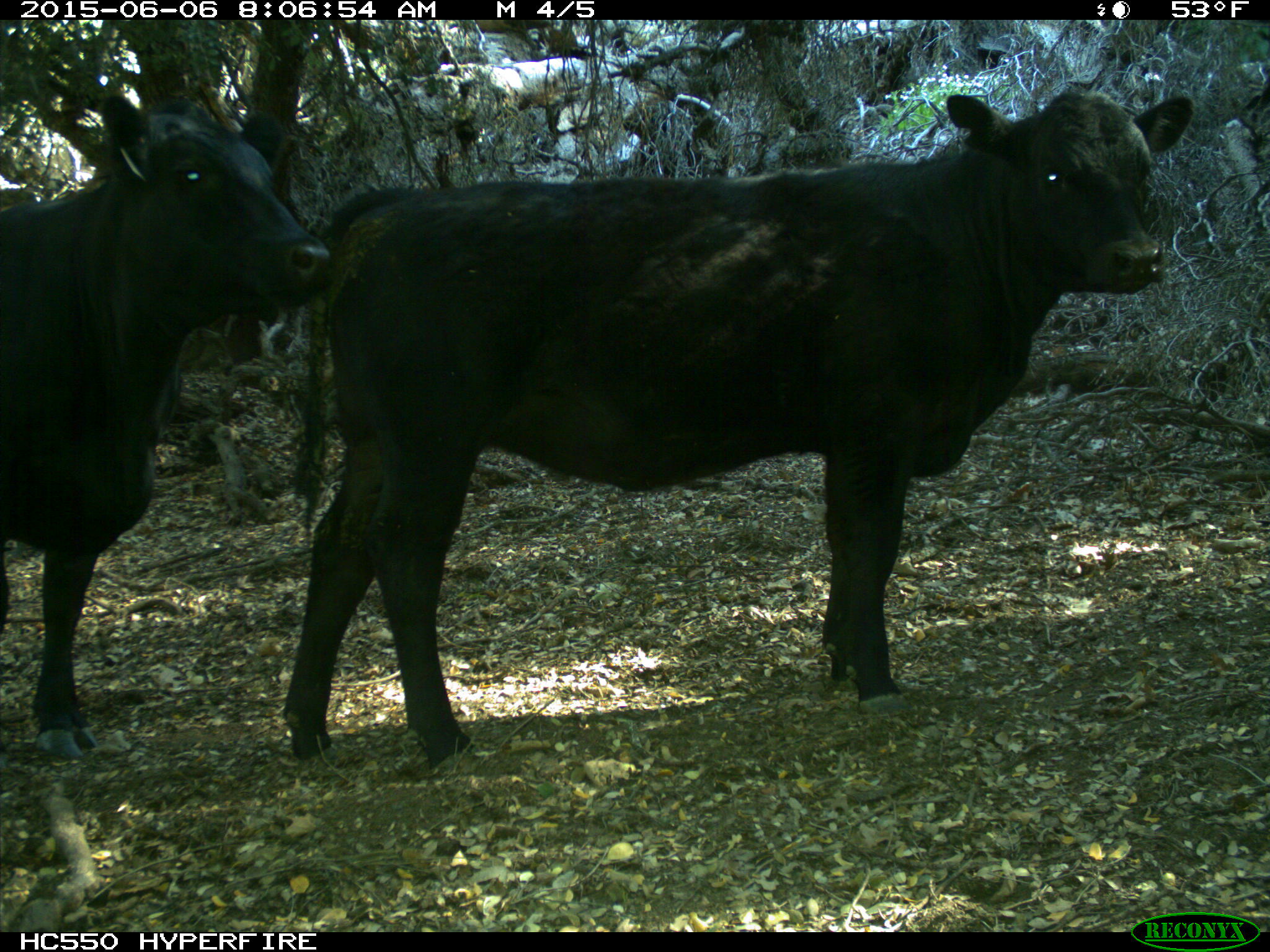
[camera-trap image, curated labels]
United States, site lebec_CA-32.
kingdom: Animalia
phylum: Chordata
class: Mammalia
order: Artiodactyla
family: Bovidae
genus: Bos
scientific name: Bos taurus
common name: domestic cow